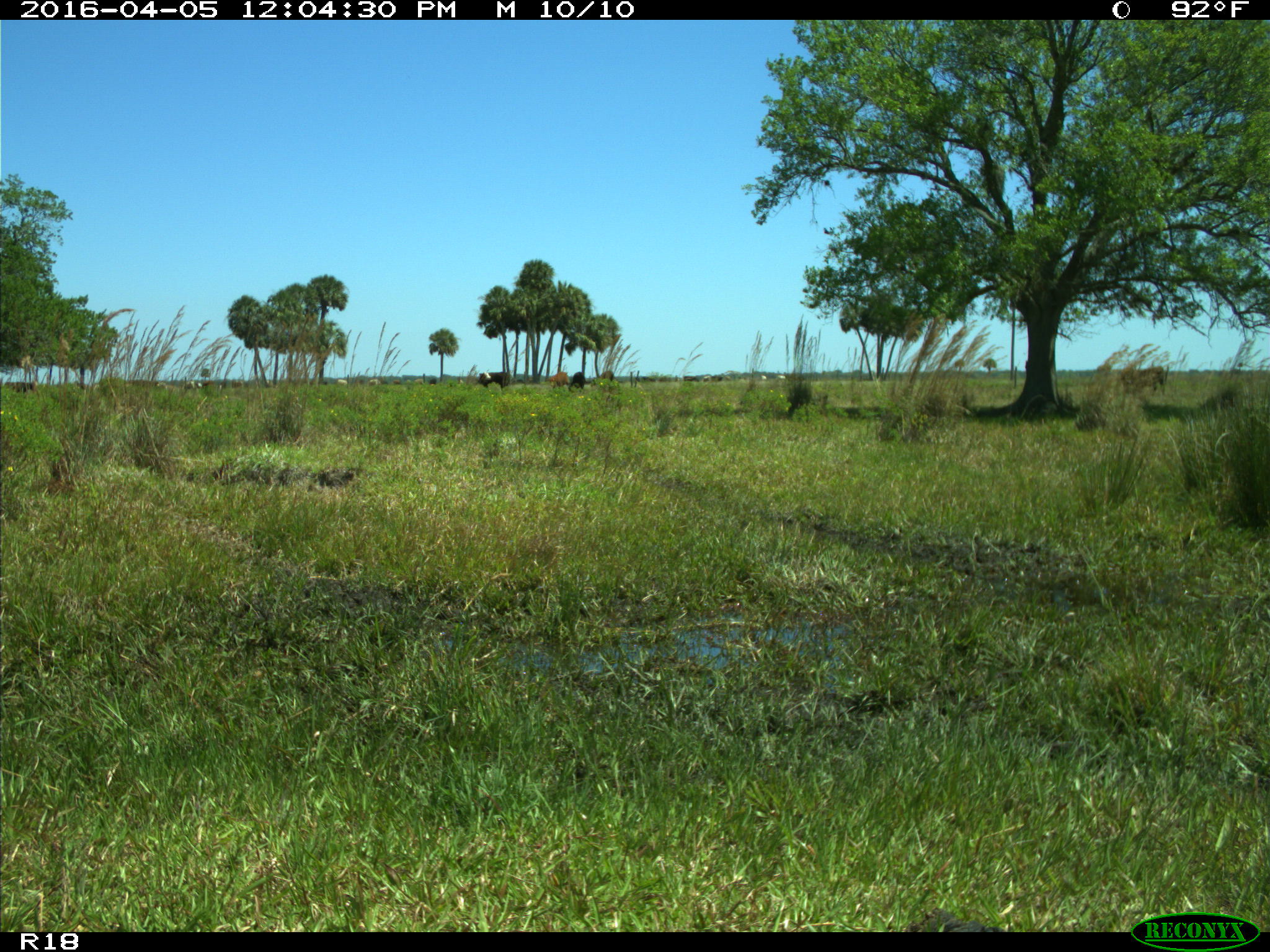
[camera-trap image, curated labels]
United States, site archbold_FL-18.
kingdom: Animalia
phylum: Chordata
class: Mammalia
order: Artiodactyla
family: Bovidae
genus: Bos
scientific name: Bos taurus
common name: domestic cow